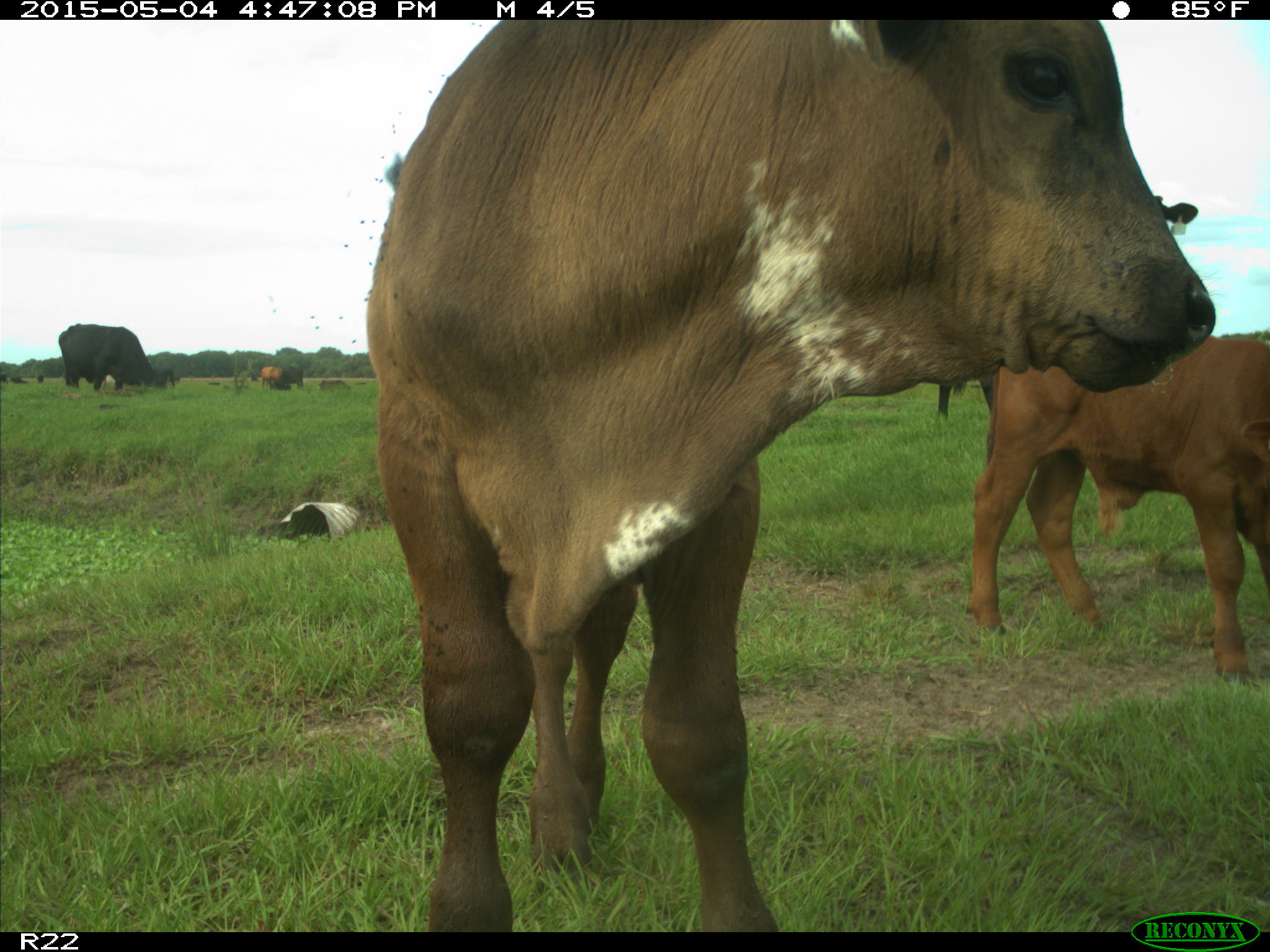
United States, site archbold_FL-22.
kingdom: Animalia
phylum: Chordata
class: Mammalia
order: Artiodactyla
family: Bovidae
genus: Bos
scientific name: Bos taurus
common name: domestic cow